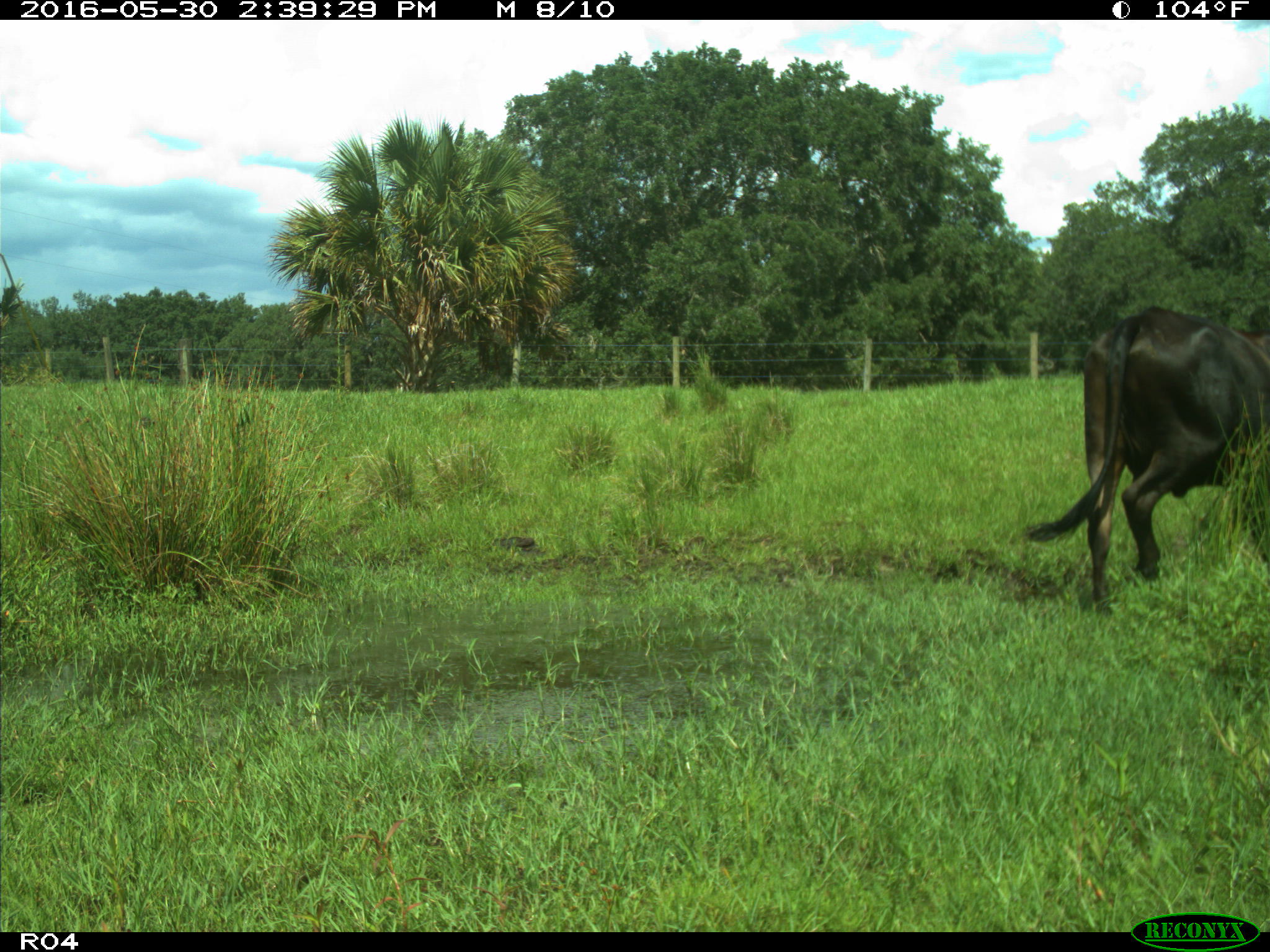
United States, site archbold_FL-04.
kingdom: Animalia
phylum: Chordata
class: Mammalia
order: Artiodactyla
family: Bovidae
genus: Bos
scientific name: Bos taurus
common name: domestic cow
Bos taurus (domestic cow).